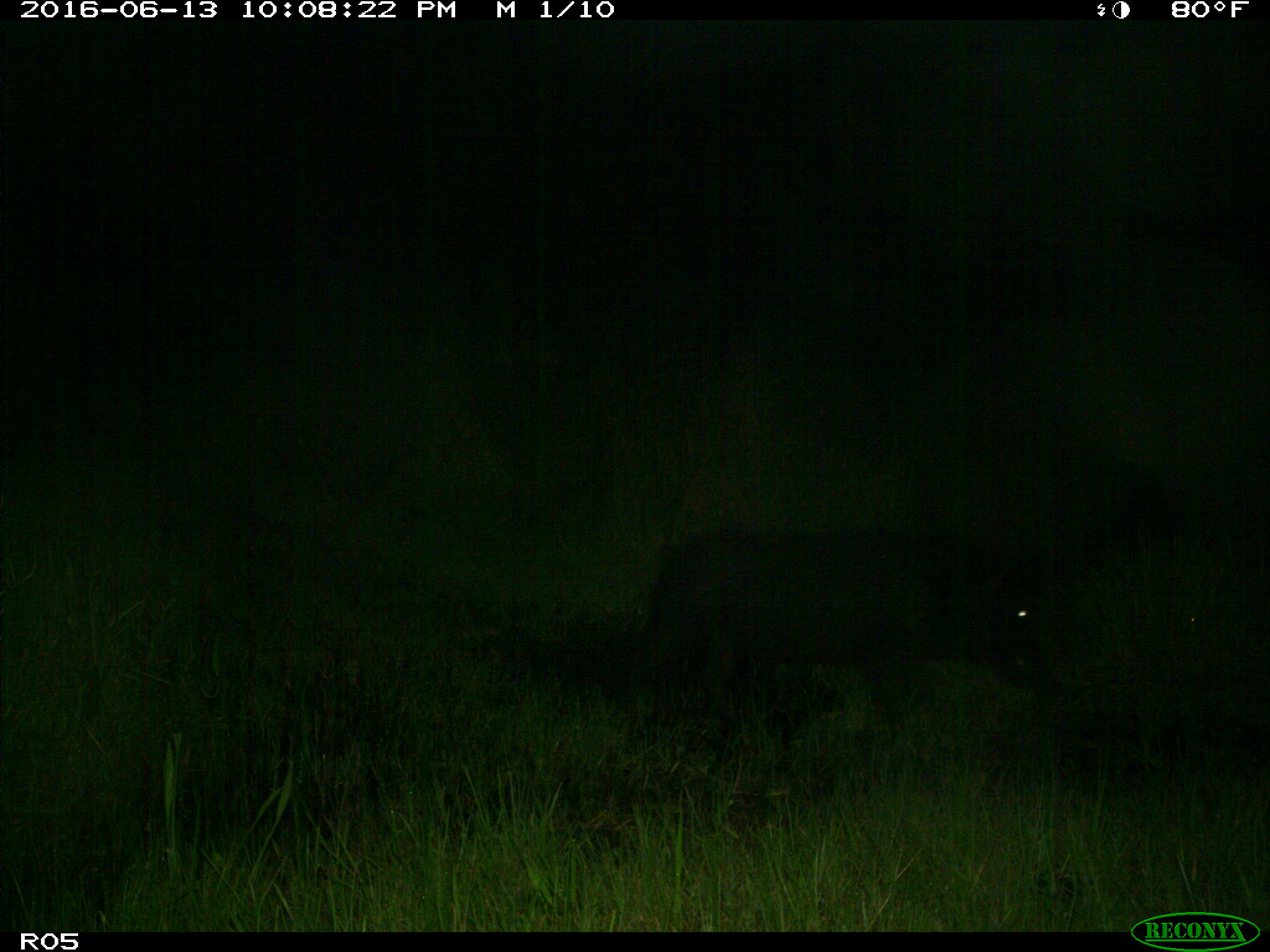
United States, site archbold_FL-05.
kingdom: Animalia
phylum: Chordata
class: Mammalia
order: Artiodactyla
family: Suidae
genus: Sus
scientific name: Sus scrofa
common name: wild boar